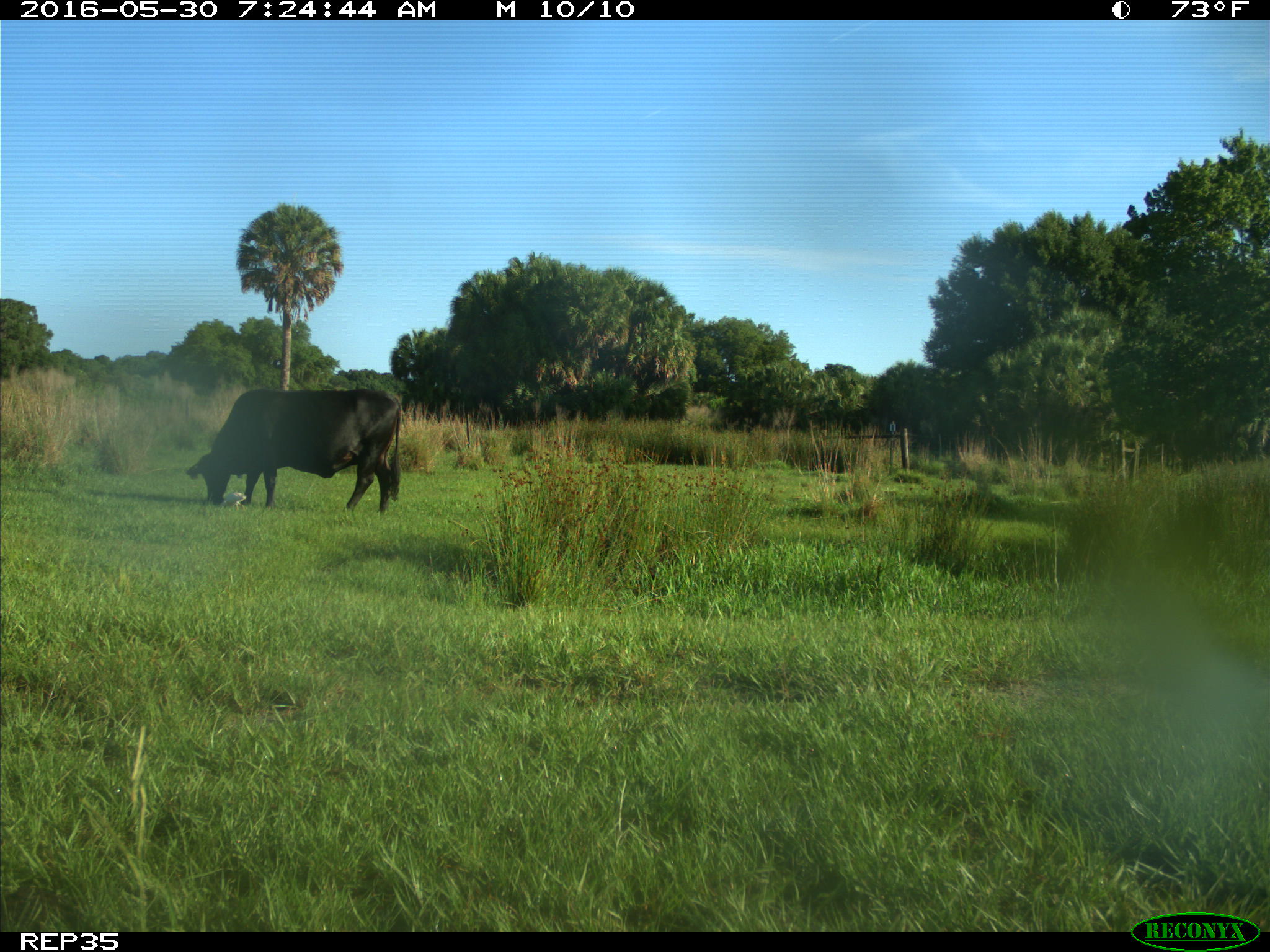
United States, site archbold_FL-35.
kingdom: Animalia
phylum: Chordata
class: Mammalia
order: Artiodactyla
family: Bovidae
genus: Bos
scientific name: Bos taurus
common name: domestic cow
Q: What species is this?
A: Bos taurus (domestic cow).